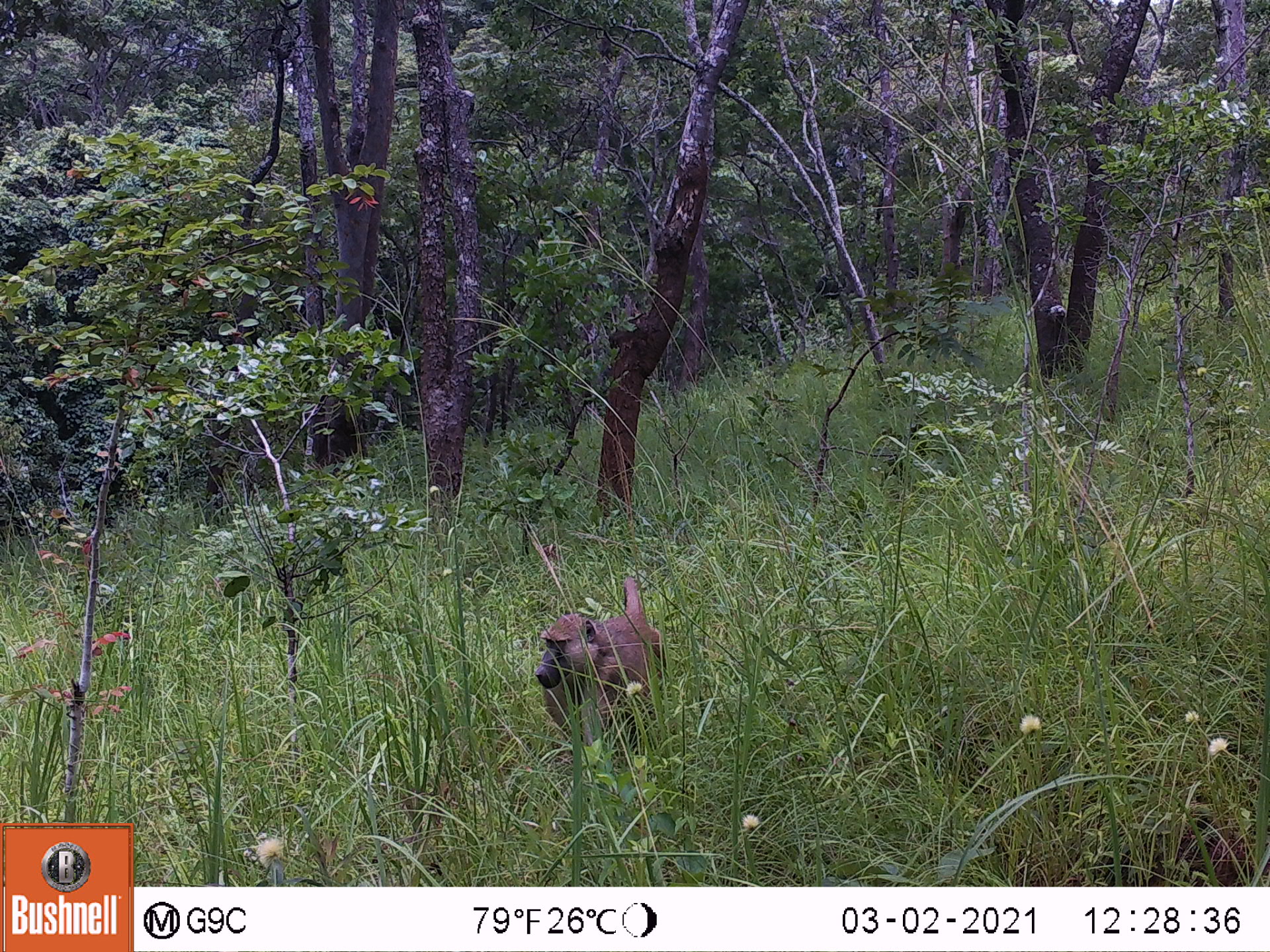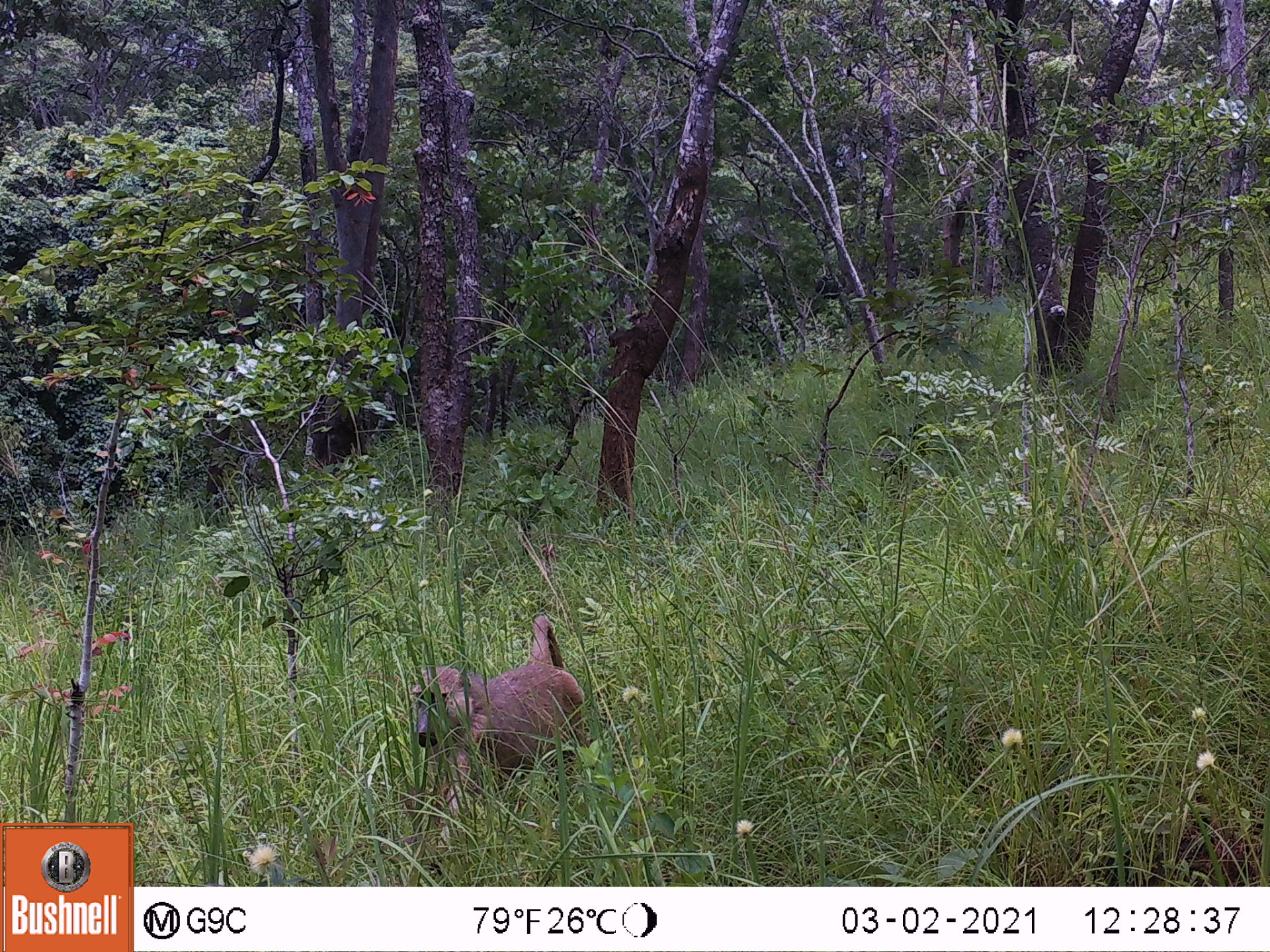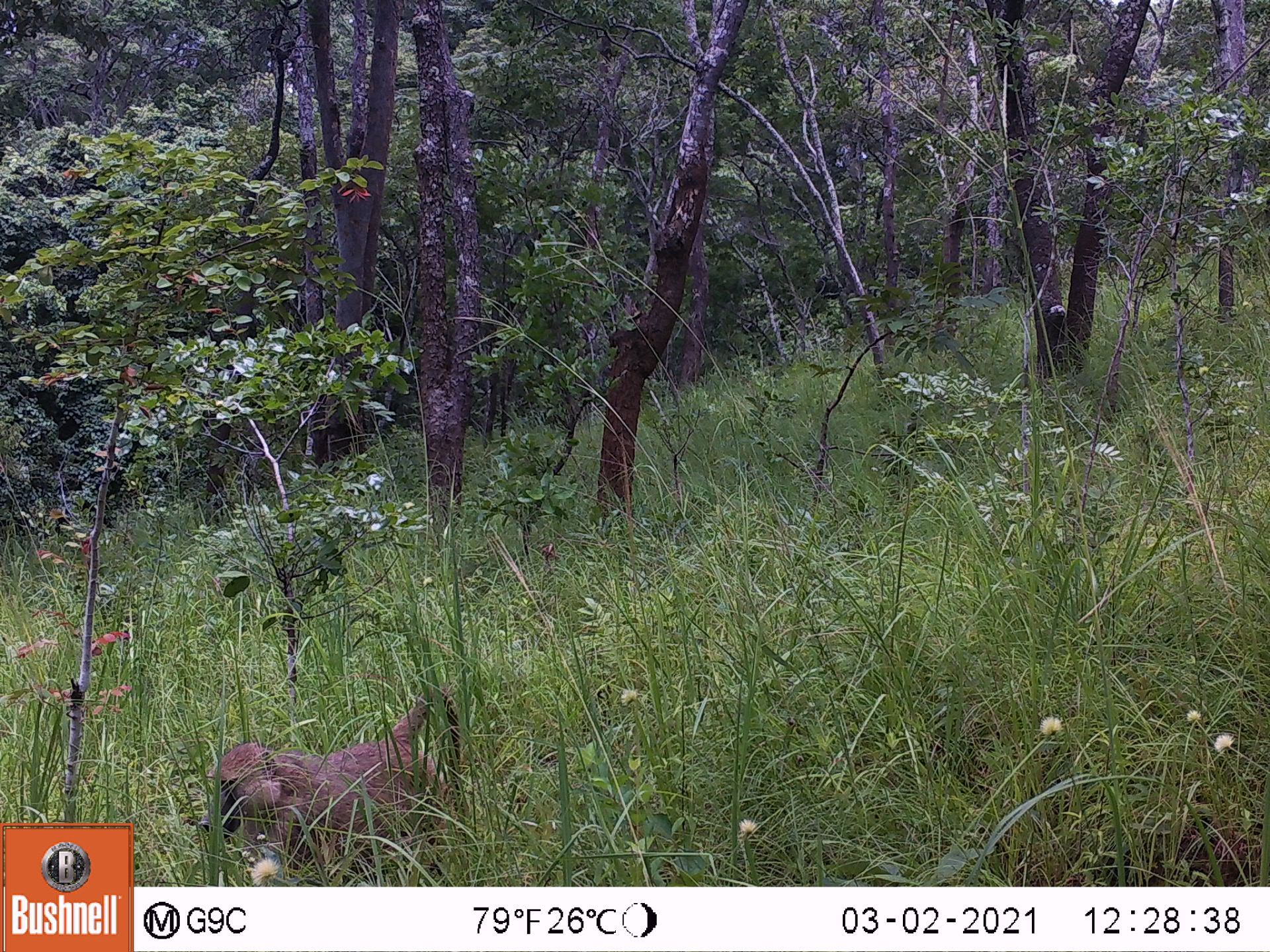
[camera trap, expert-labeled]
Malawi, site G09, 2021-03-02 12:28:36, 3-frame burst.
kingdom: Animalia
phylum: Chordata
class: Mammalia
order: Primates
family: Cercopithecidae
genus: Papio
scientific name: Papio cynocephalus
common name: yellow baboon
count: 1